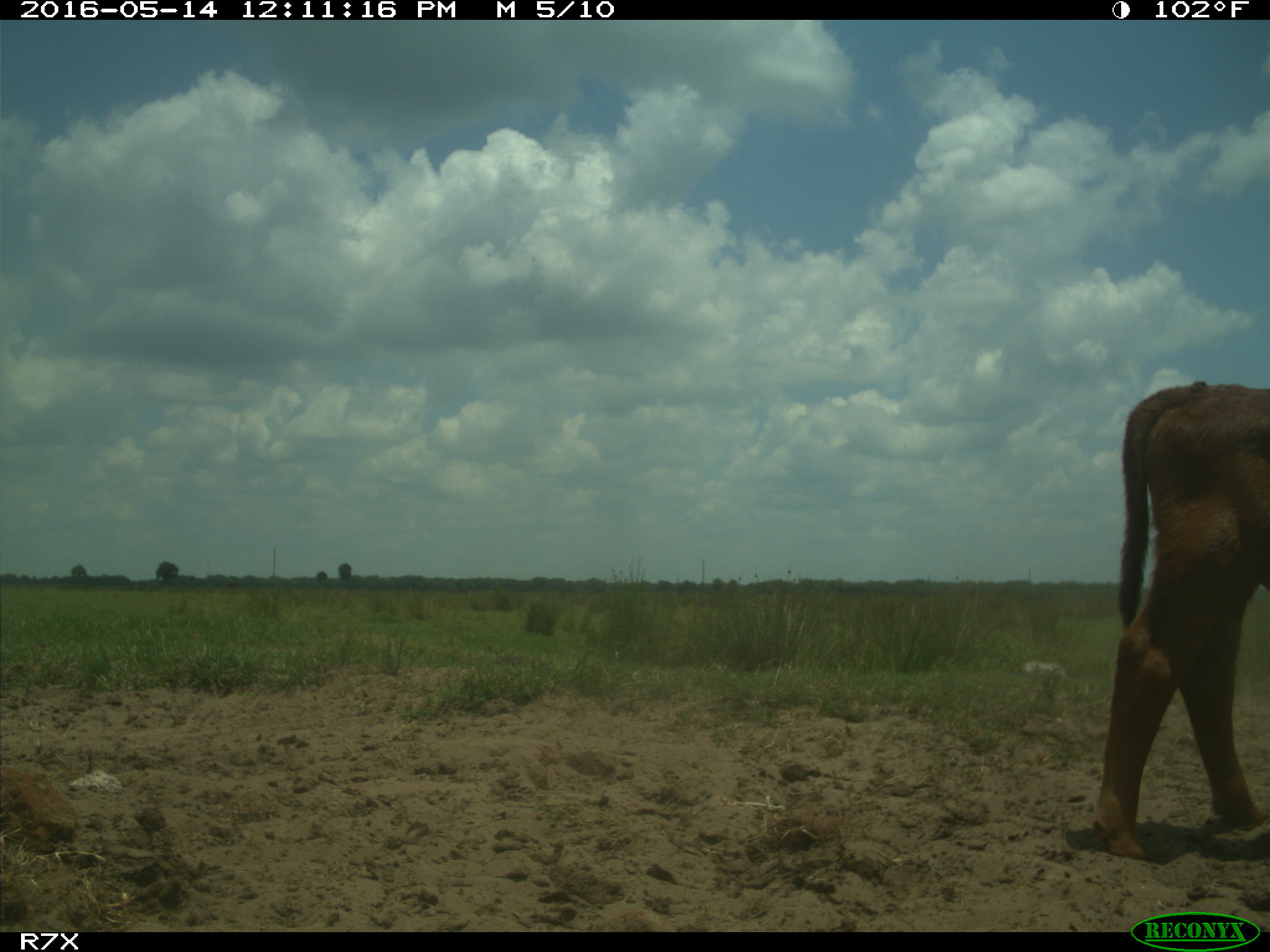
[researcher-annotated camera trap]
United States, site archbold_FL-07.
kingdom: Animalia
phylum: Chordata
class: Mammalia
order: Artiodactyla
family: Bovidae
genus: Bos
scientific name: Bos taurus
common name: domestic cow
Bos taurus (domestic cow).